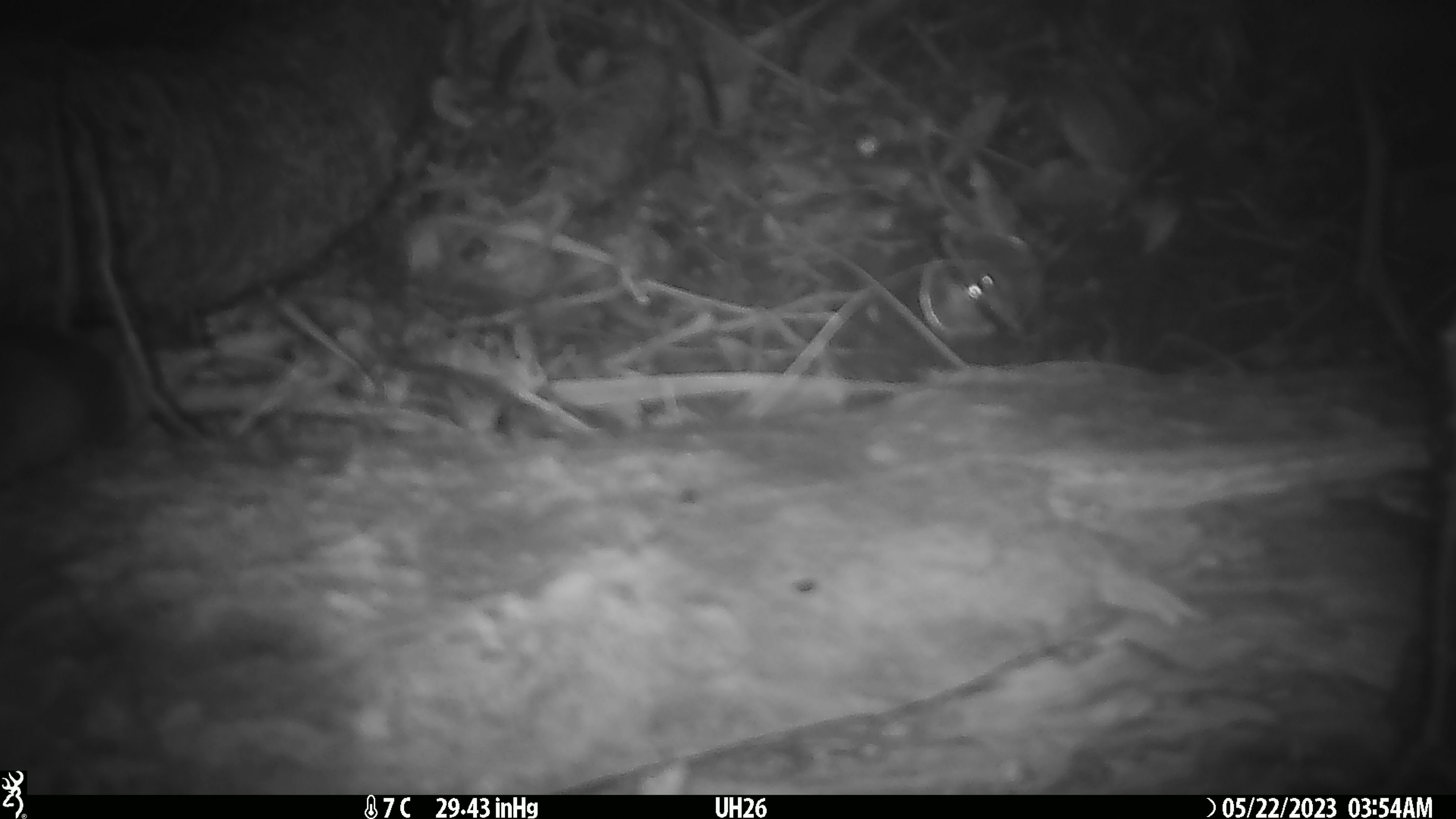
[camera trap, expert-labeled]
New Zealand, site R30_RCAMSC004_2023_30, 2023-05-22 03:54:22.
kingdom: Animalia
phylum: Chordata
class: Mammalia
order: Rodentia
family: Muridae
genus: Mus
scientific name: Mus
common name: mouse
Mouse (Mus).